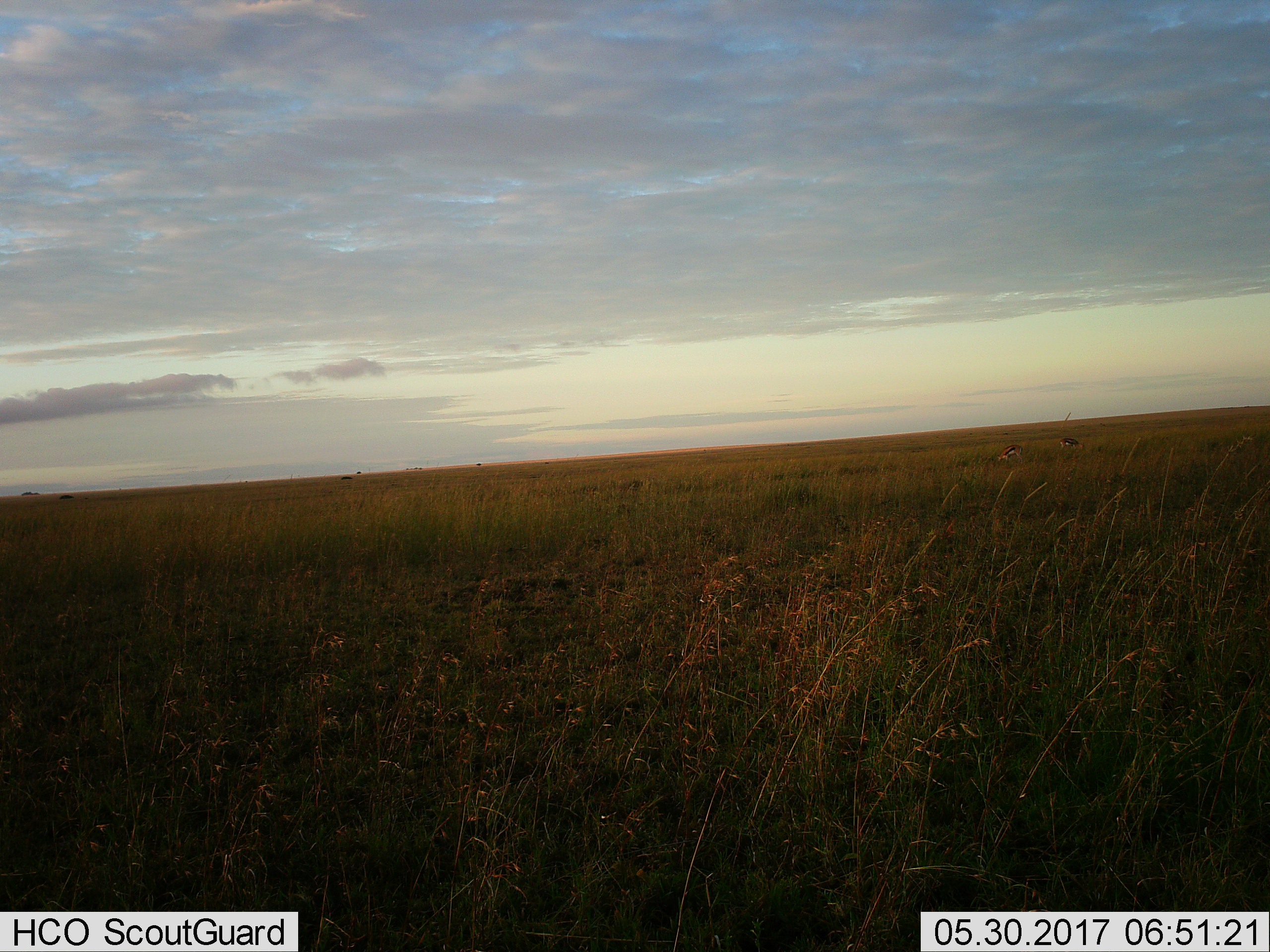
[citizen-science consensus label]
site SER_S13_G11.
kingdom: Animalia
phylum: Chordata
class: Mammalia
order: Artiodactyla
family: Bovidae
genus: Eudorcas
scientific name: Eudorcas thomsonii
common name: thomson's gazelle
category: gazellethomsons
Gazellethomsons (thomson's gazelle) (Eudorcas thomsonii), count 2. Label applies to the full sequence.